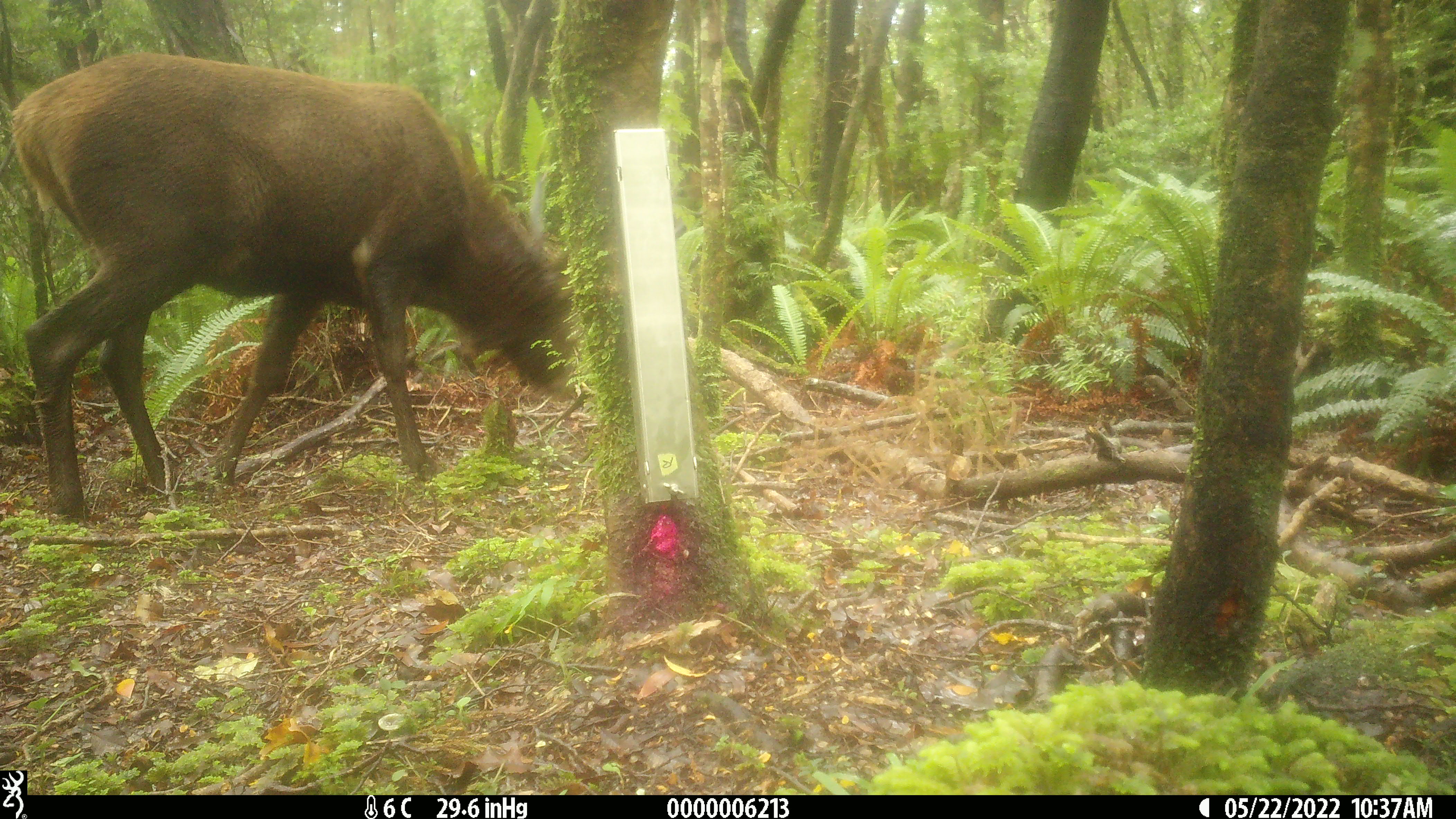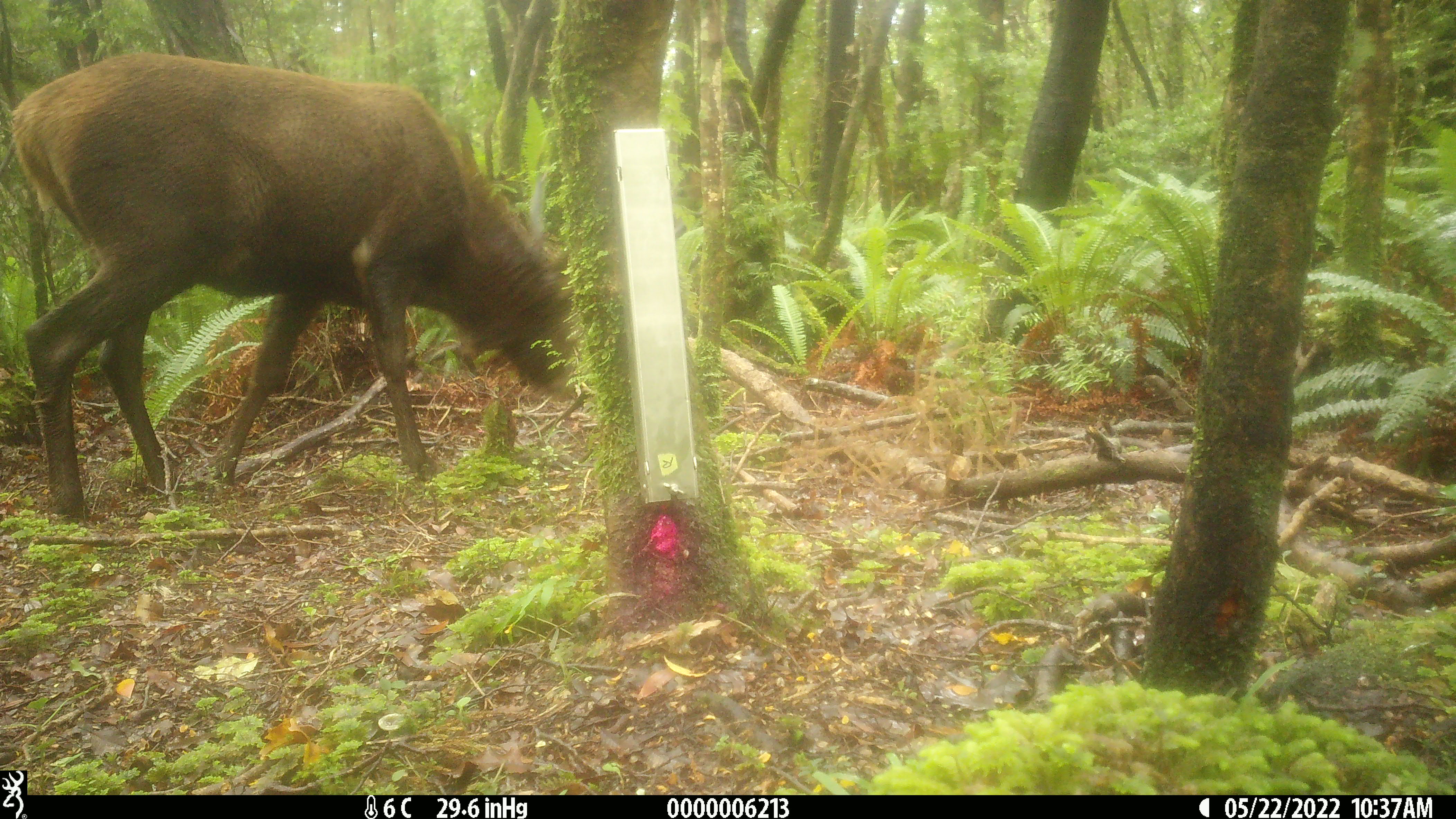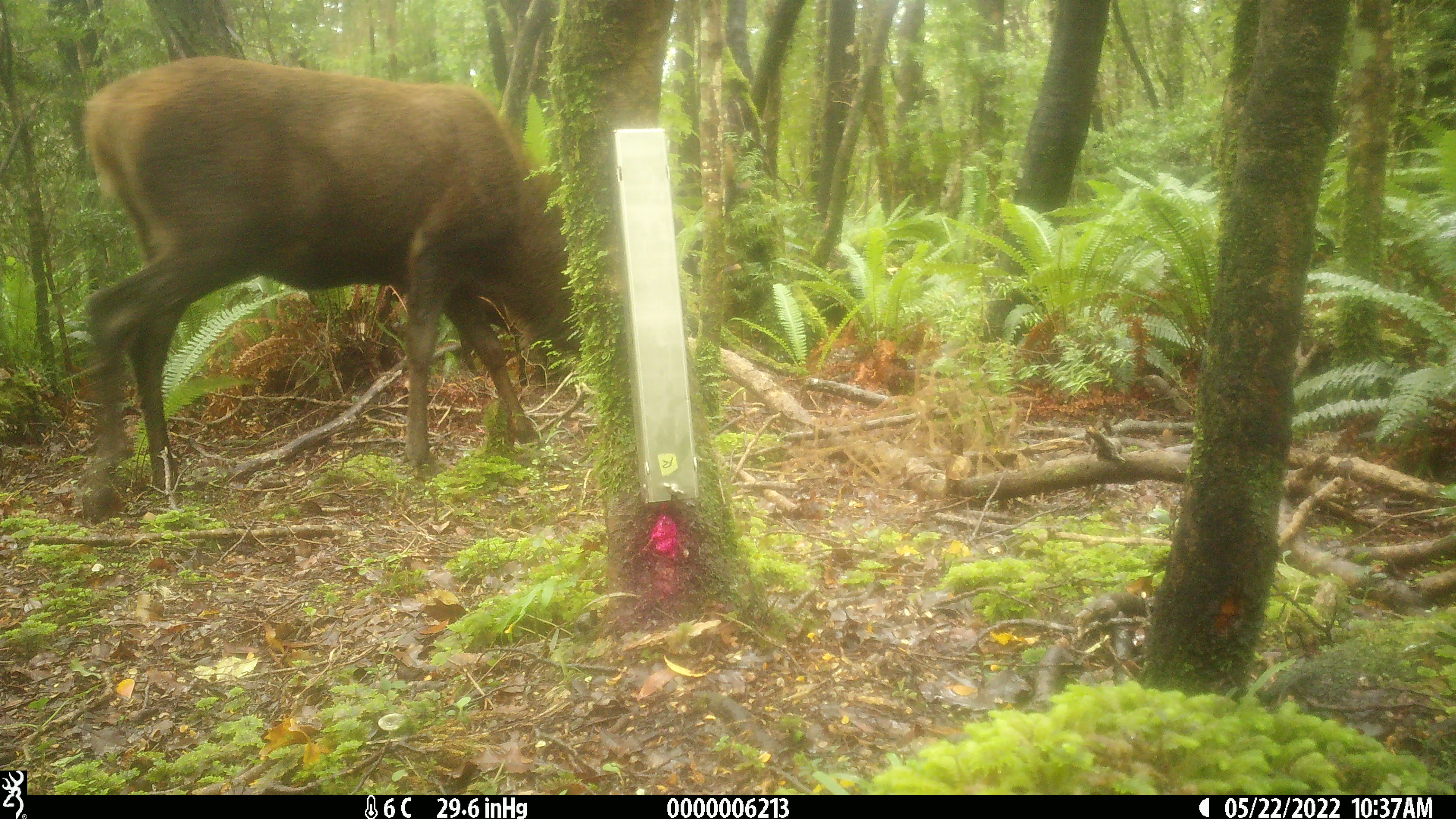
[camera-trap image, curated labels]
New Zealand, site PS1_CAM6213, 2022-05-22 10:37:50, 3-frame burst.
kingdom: Animalia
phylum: Chordata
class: Mammalia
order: Artiodactyla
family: Cervidae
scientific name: Cervidae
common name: deer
Deer (Cervidae).